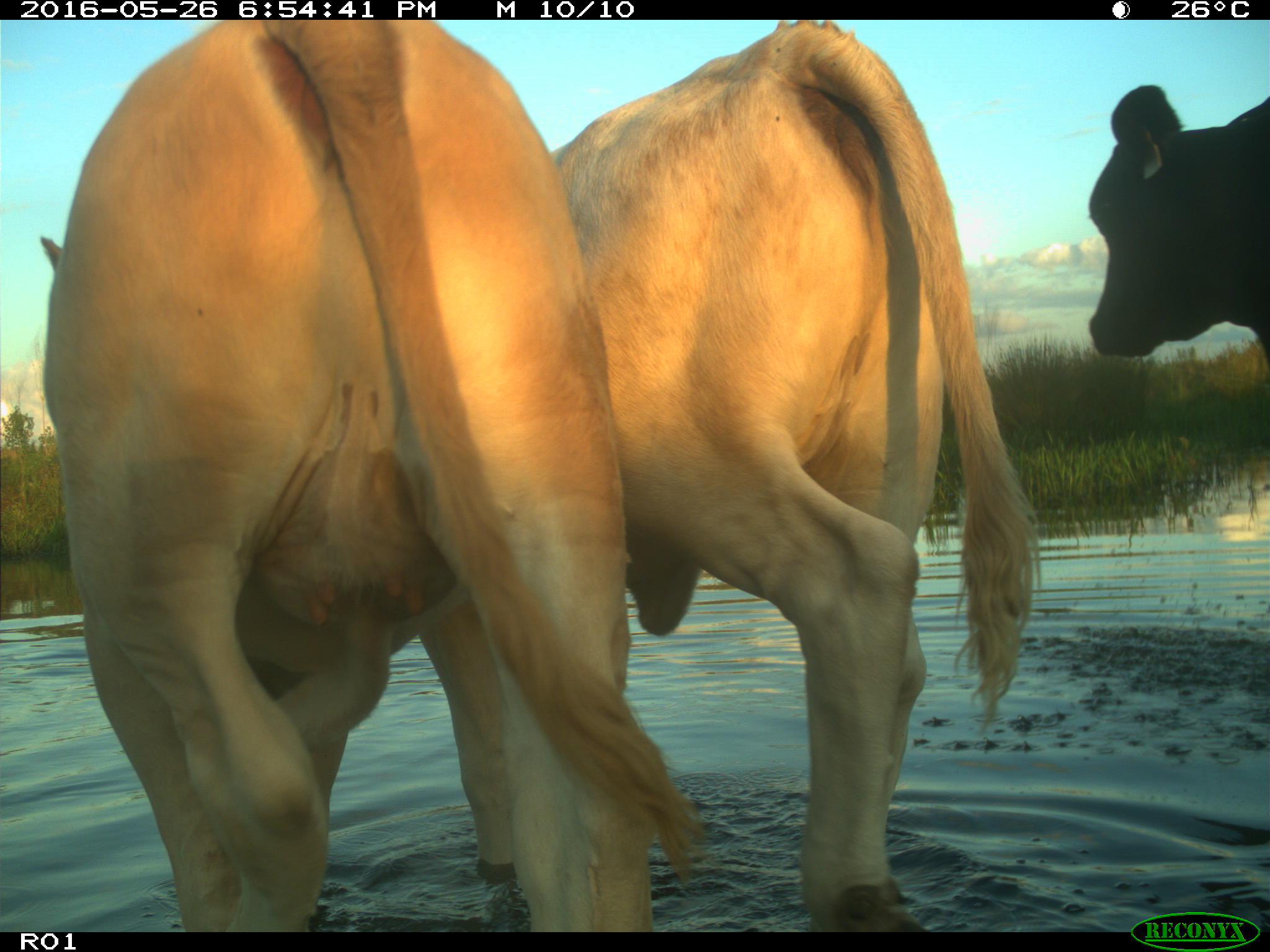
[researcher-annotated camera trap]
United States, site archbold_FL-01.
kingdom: Animalia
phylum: Chordata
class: Mammalia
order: Artiodactyla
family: Bovidae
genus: Bos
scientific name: Bos taurus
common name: domestic cow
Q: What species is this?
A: Bos taurus (domestic cow).